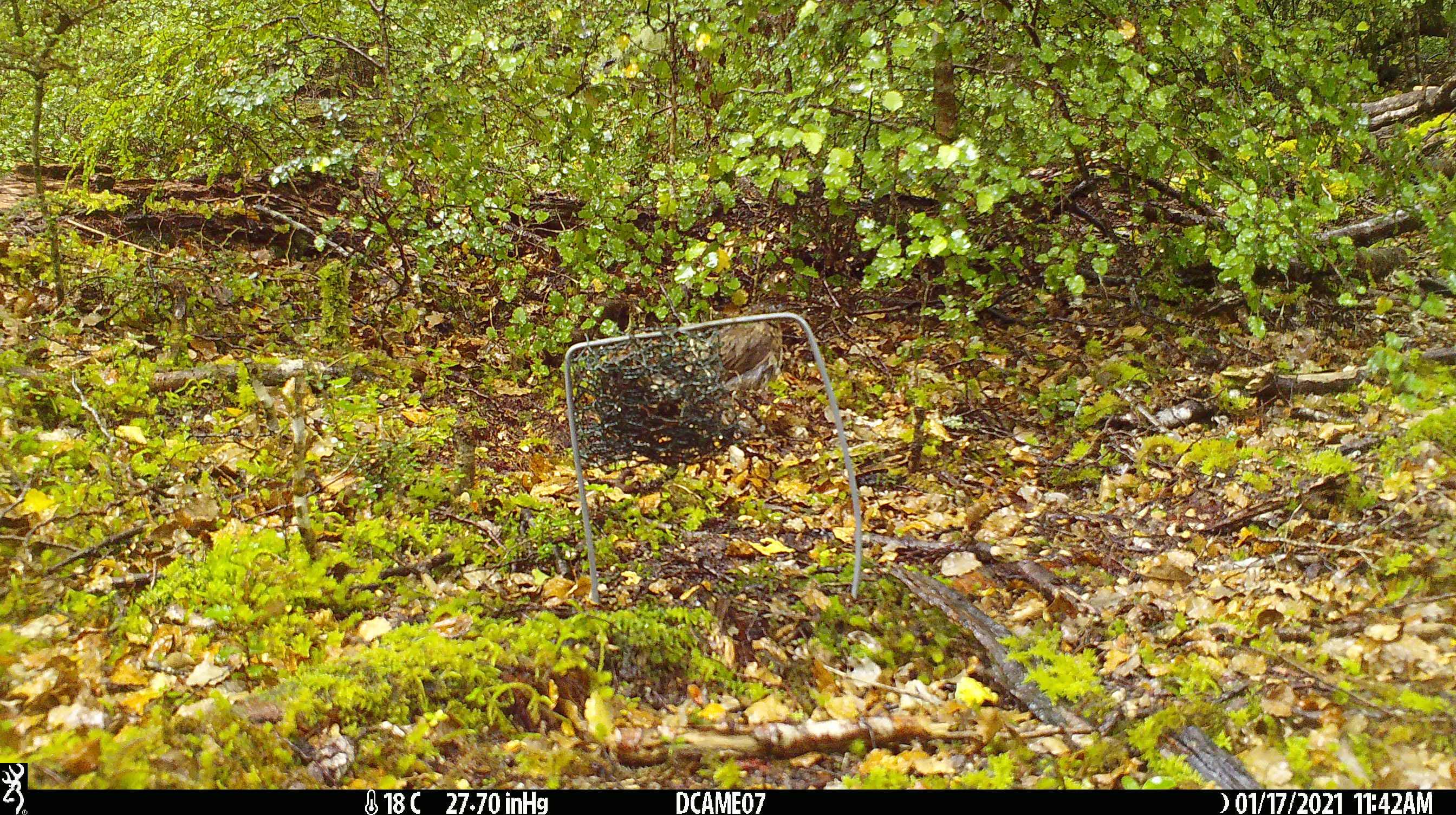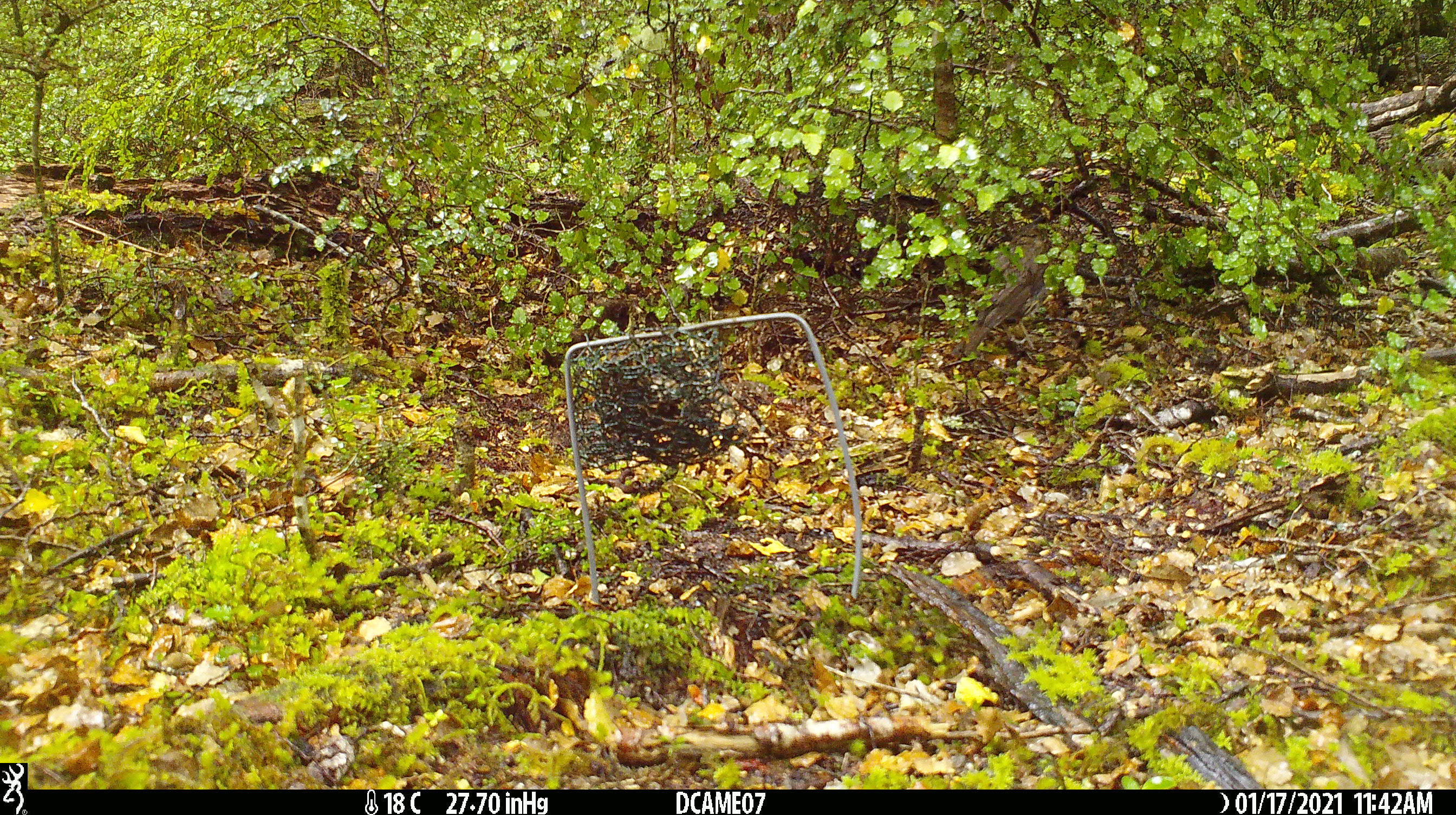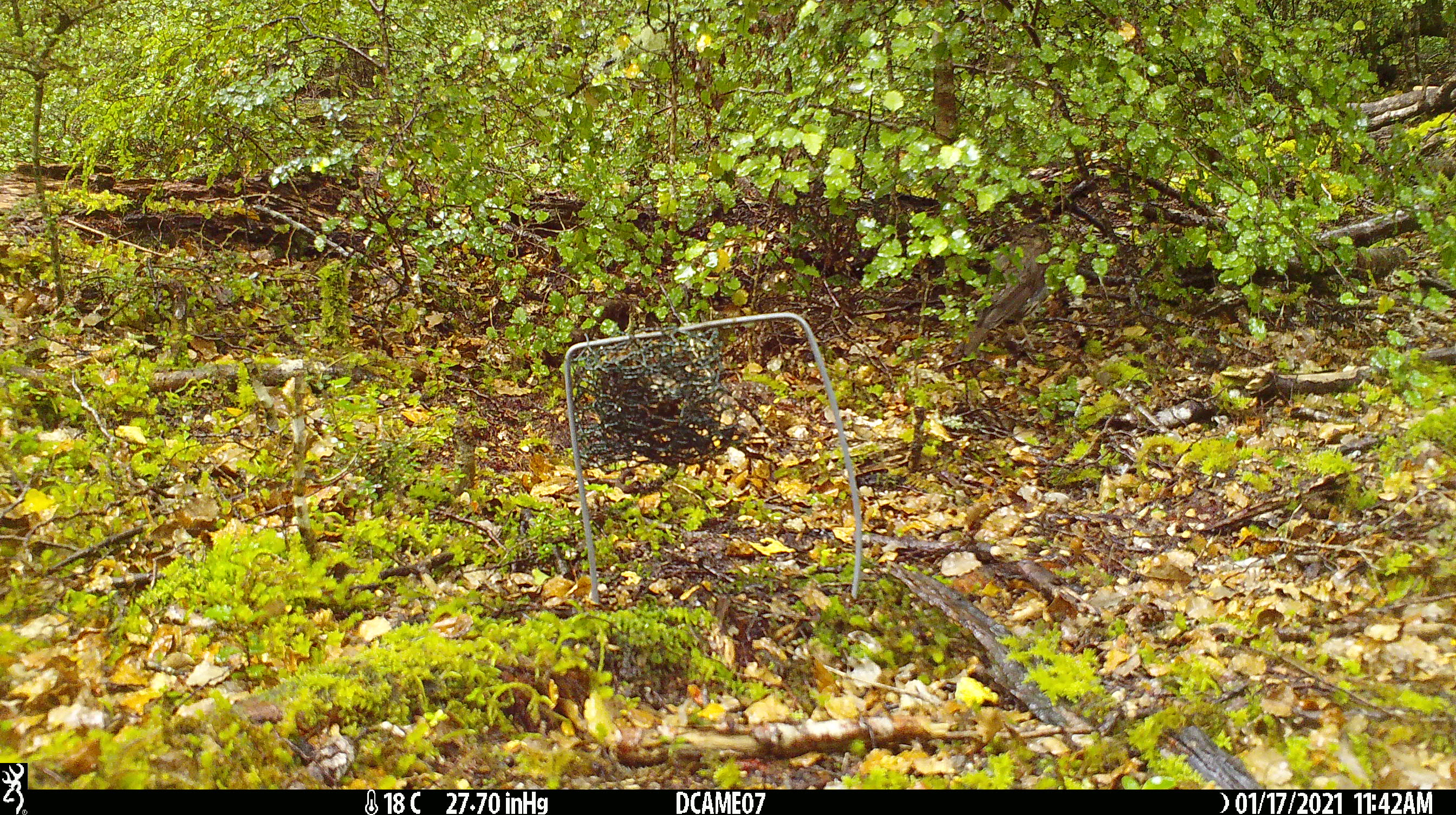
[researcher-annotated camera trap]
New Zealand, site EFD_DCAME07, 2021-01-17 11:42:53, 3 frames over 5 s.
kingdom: Animalia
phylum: Chordata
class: Aves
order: Passeriformes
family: Turdidae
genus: Turdus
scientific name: Turdus philomelos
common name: song thrush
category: thrush